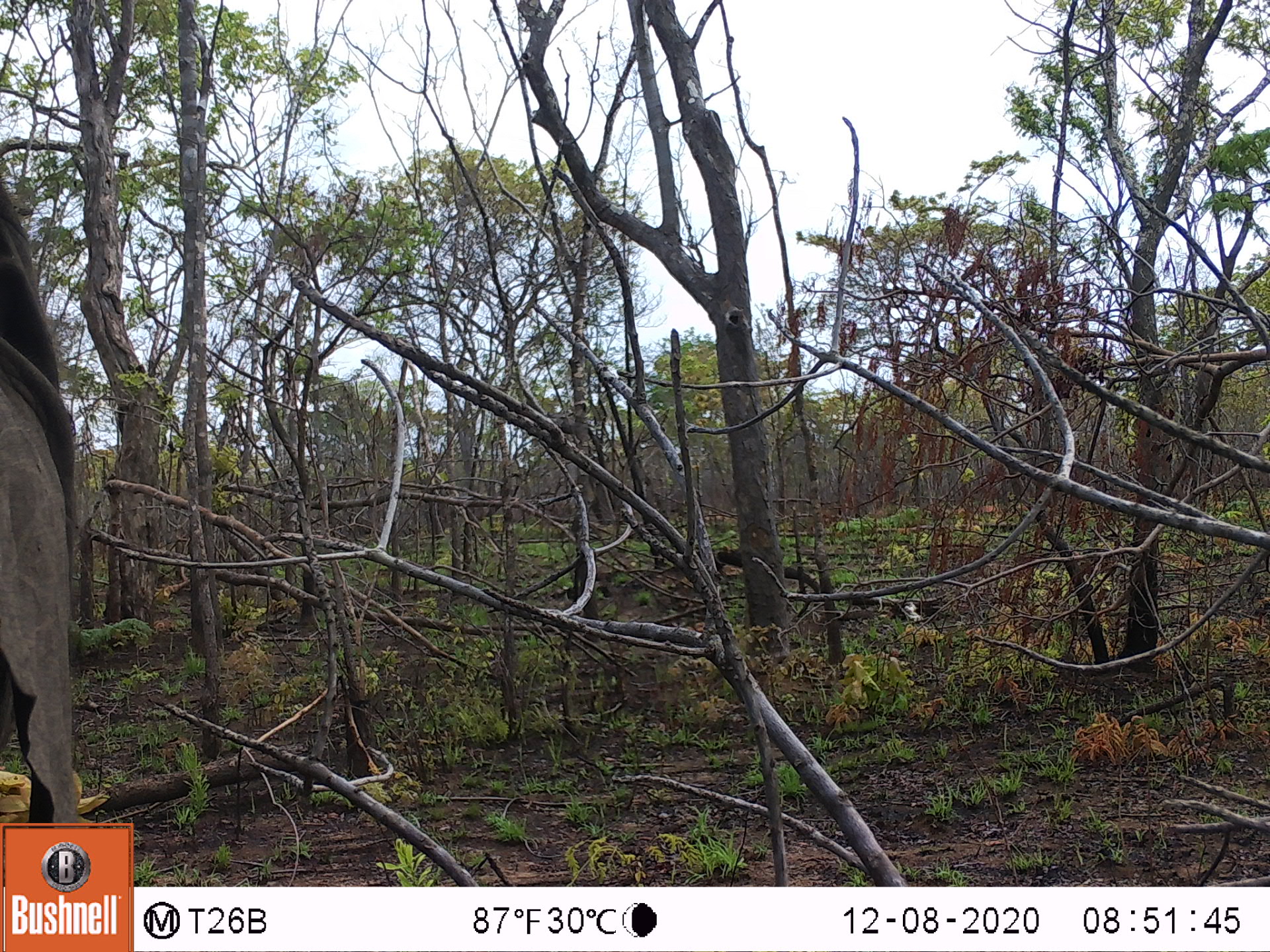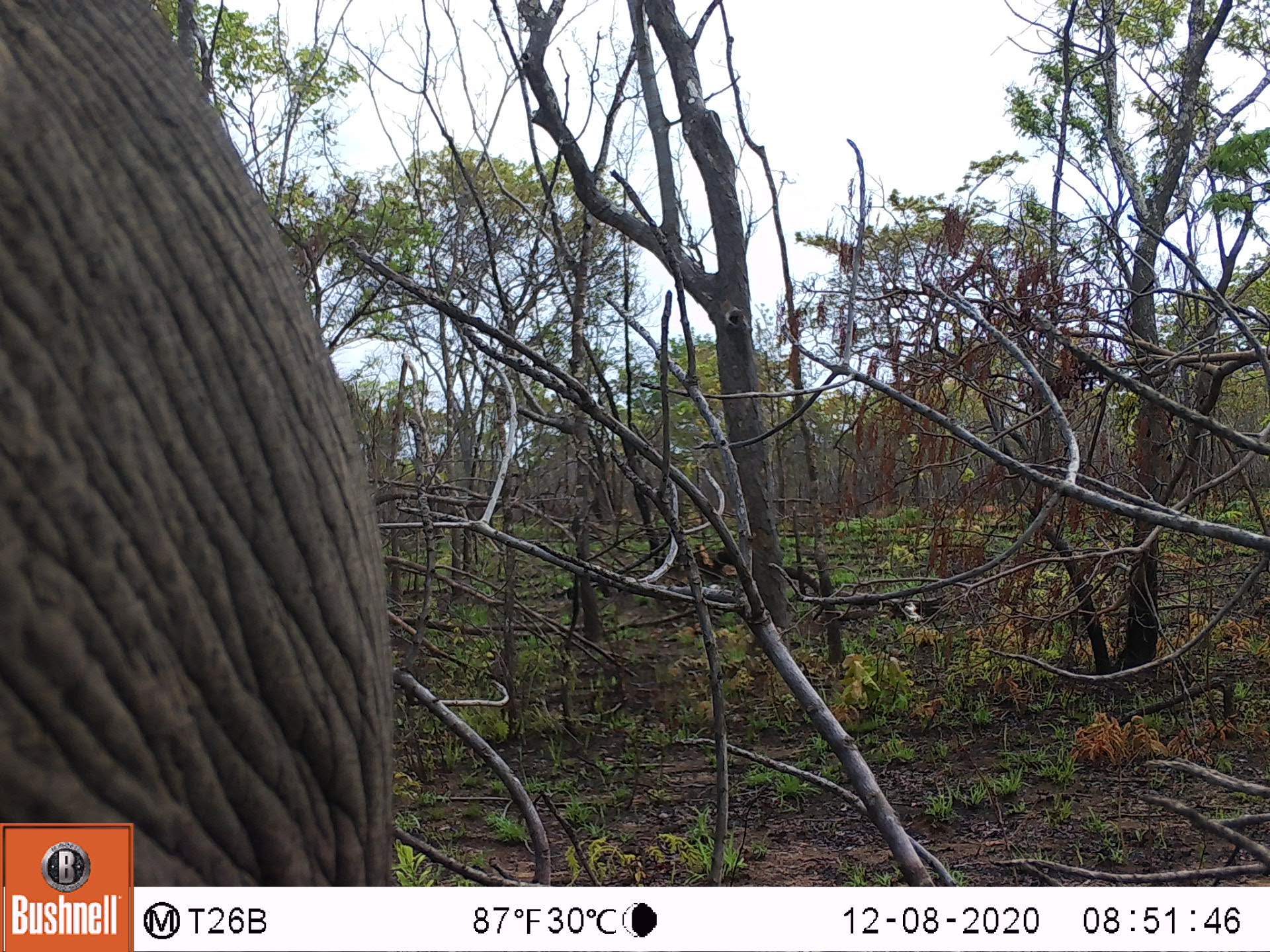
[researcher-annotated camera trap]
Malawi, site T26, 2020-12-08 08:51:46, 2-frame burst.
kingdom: Animalia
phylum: Chordata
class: Mammalia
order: Proboscidea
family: Elephantidae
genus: Loxodonta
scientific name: Loxodonta africana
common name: african savanna elephant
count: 1